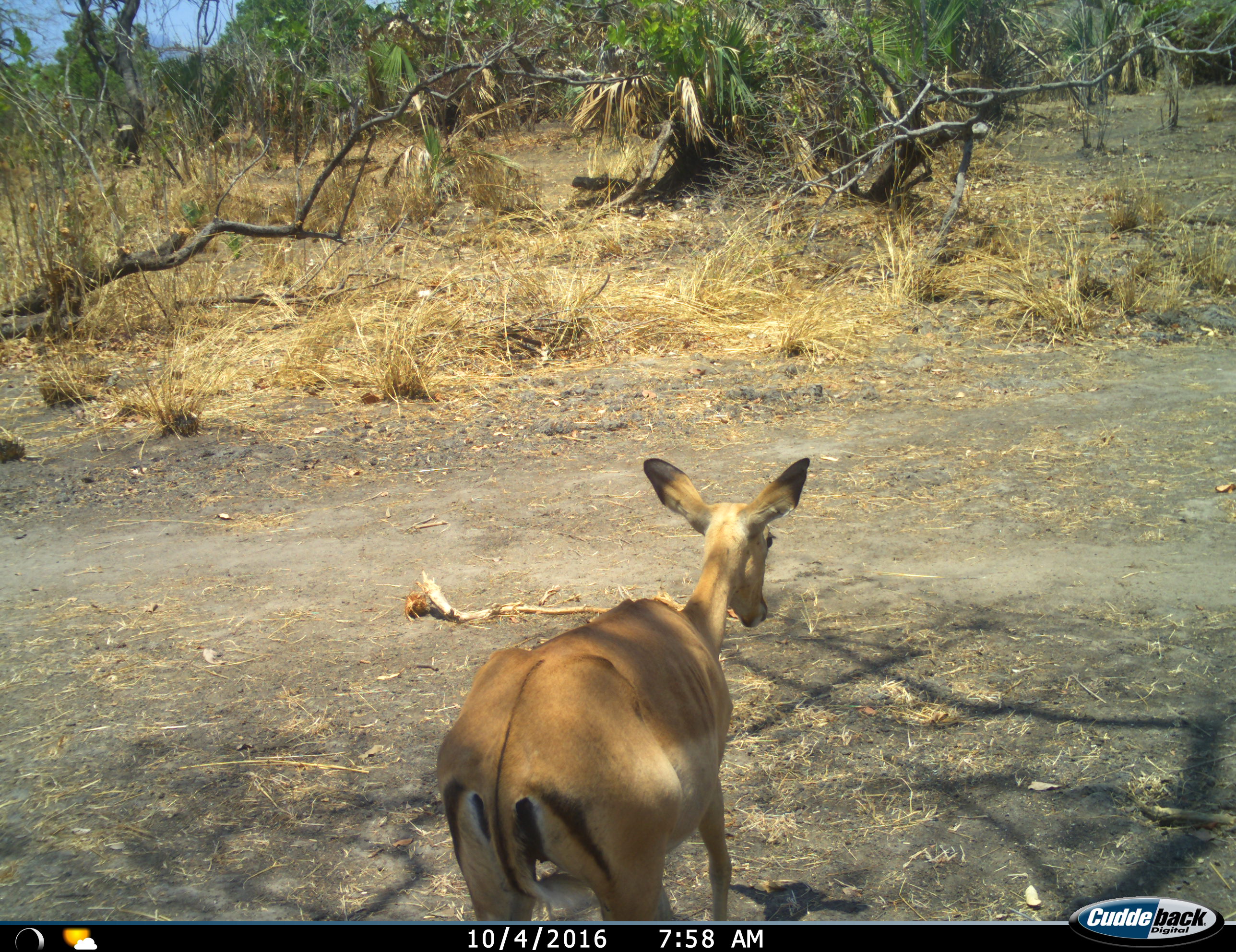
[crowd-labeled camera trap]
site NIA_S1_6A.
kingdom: Animalia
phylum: Chordata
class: Mammalia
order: Artiodactyla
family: Bovidae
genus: Aepyceros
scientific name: Aepyceros melampus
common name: impala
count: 1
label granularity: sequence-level